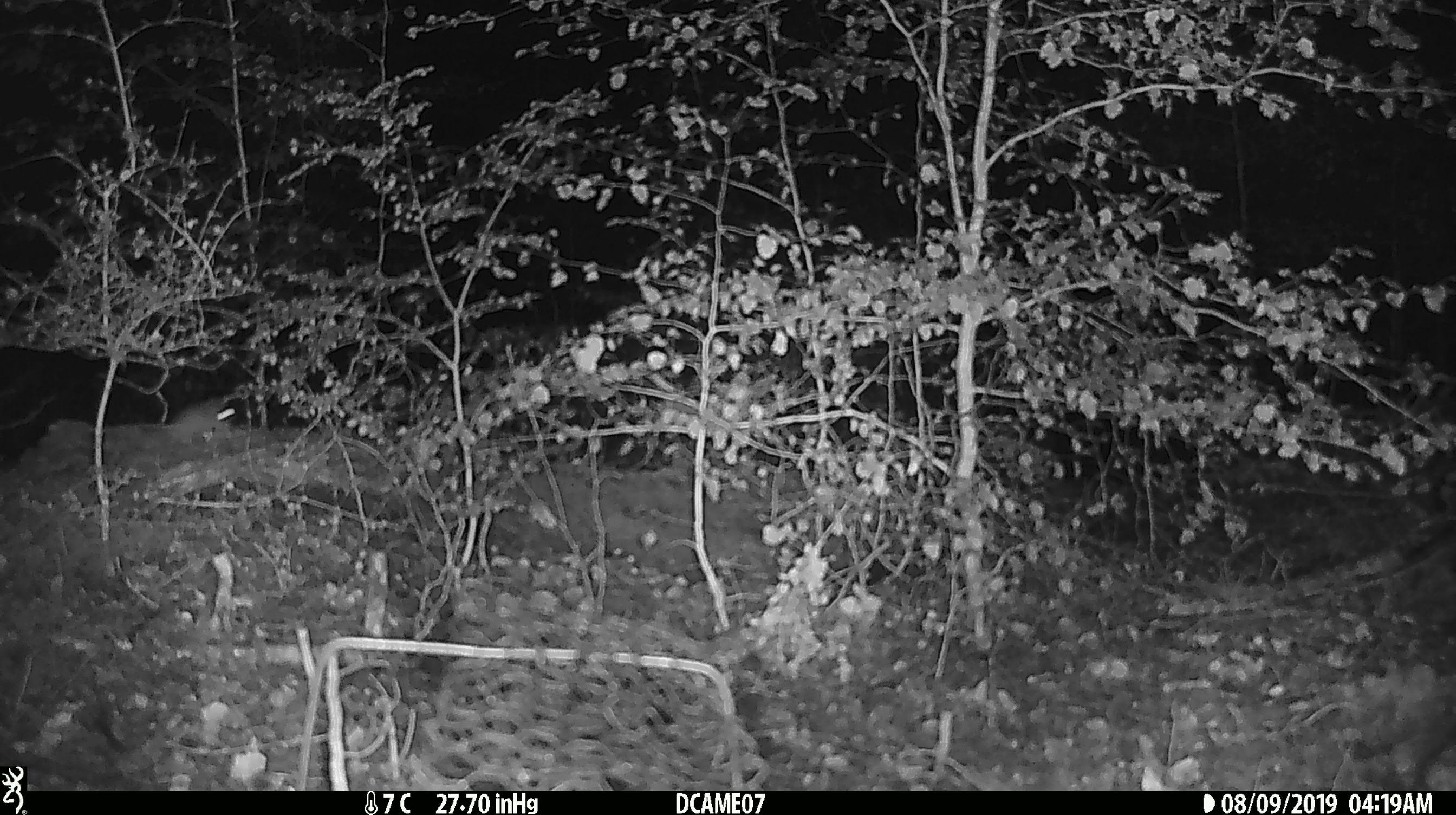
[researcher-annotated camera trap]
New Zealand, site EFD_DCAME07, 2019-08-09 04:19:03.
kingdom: Animalia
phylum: Chordata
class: Mammalia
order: Rodentia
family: Muridae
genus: Mus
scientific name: Mus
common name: mouse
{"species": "mouse (Mus)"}